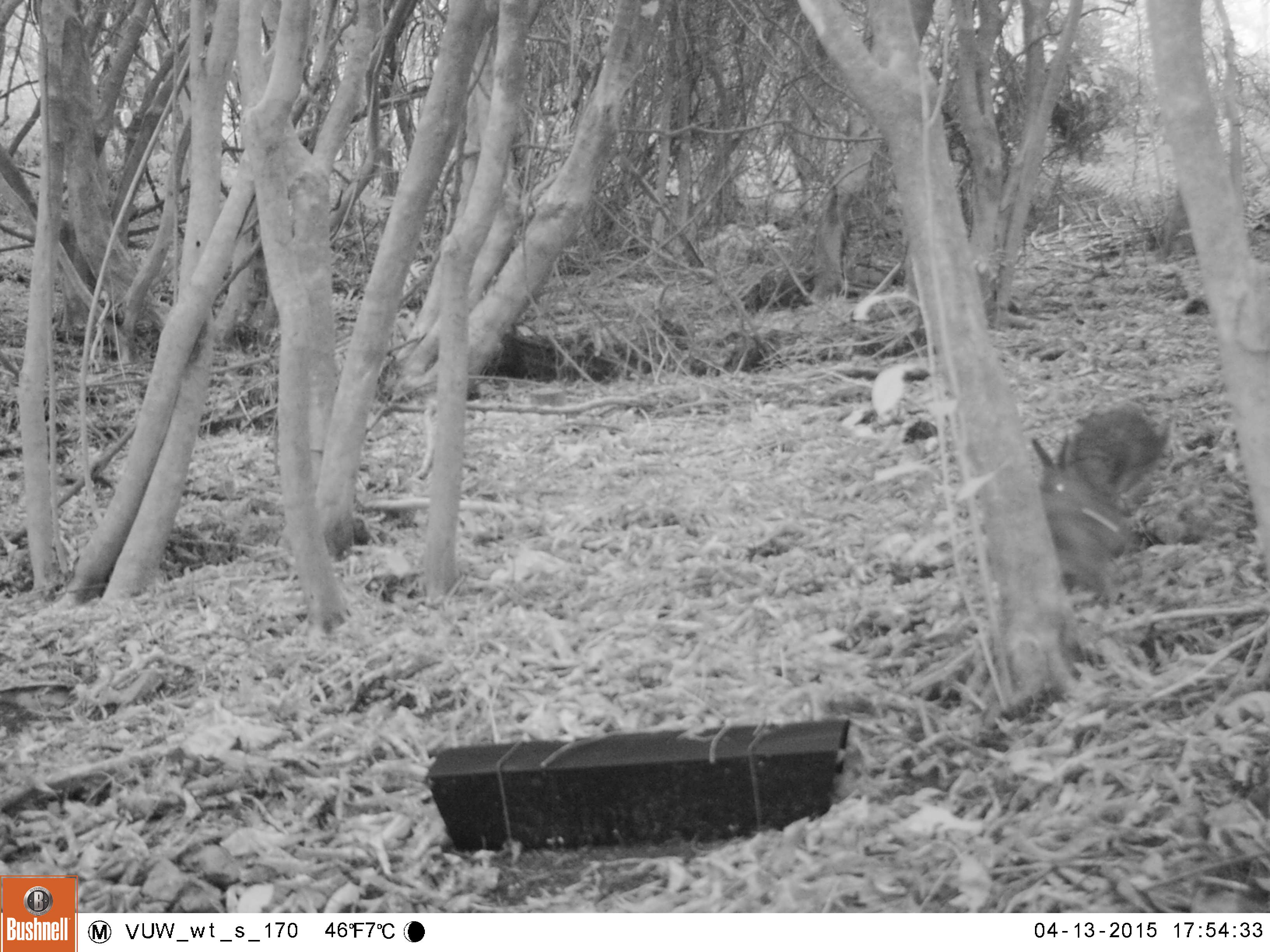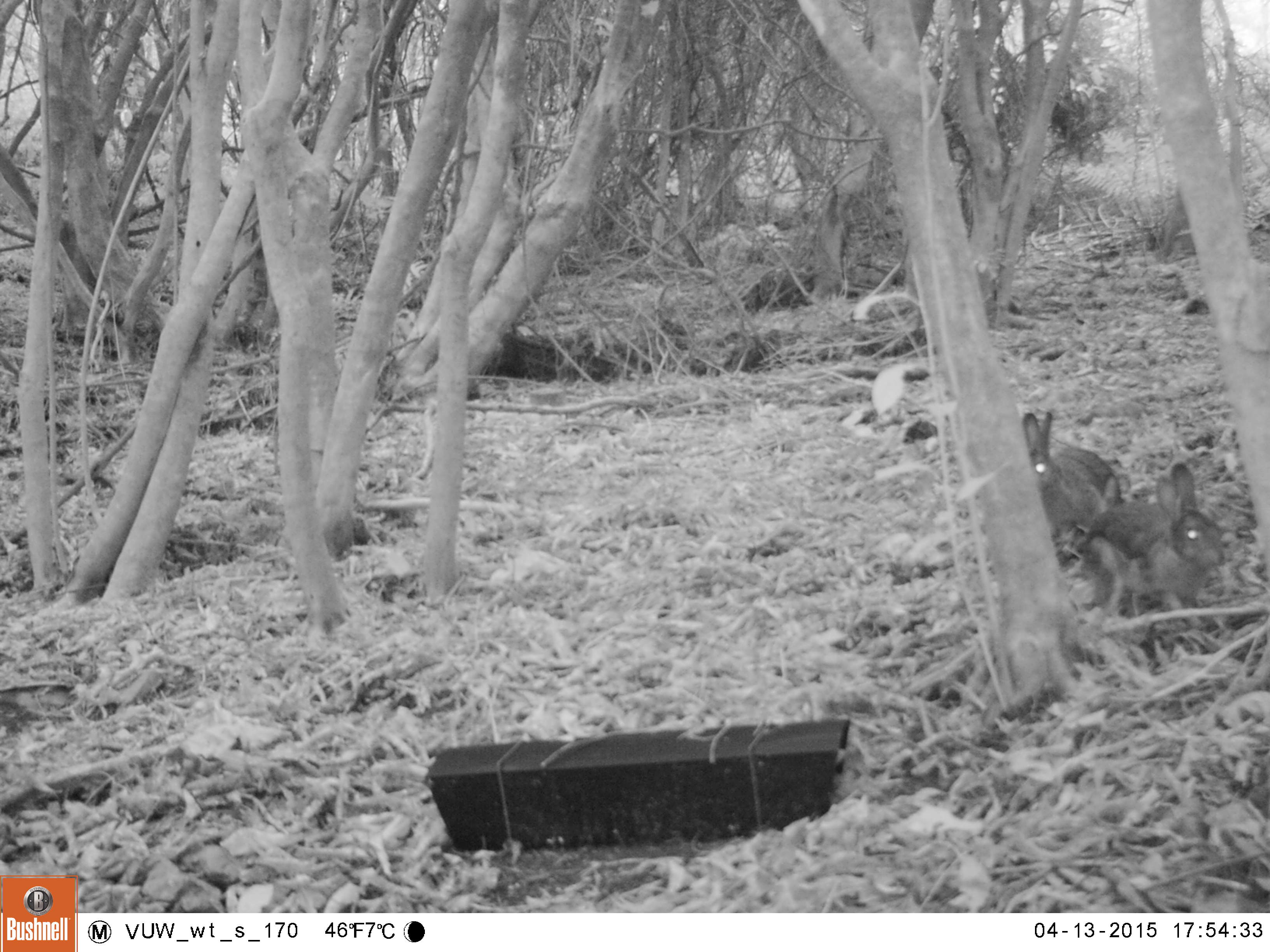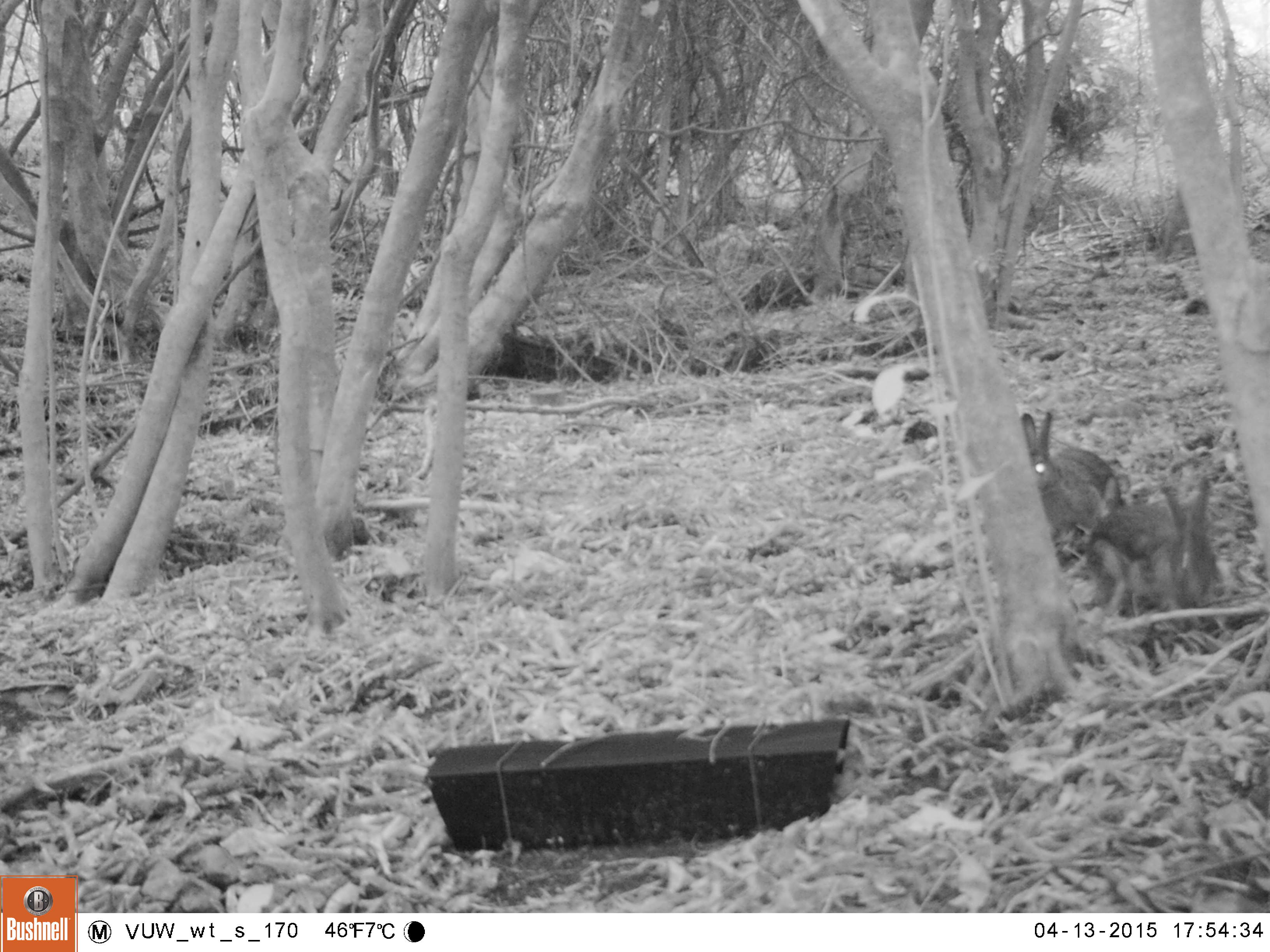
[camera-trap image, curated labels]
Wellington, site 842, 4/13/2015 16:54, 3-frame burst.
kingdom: Animalia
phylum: Chordata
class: Mammalia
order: Lagomorpha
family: Leporidae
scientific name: Leporidae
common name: rabbit